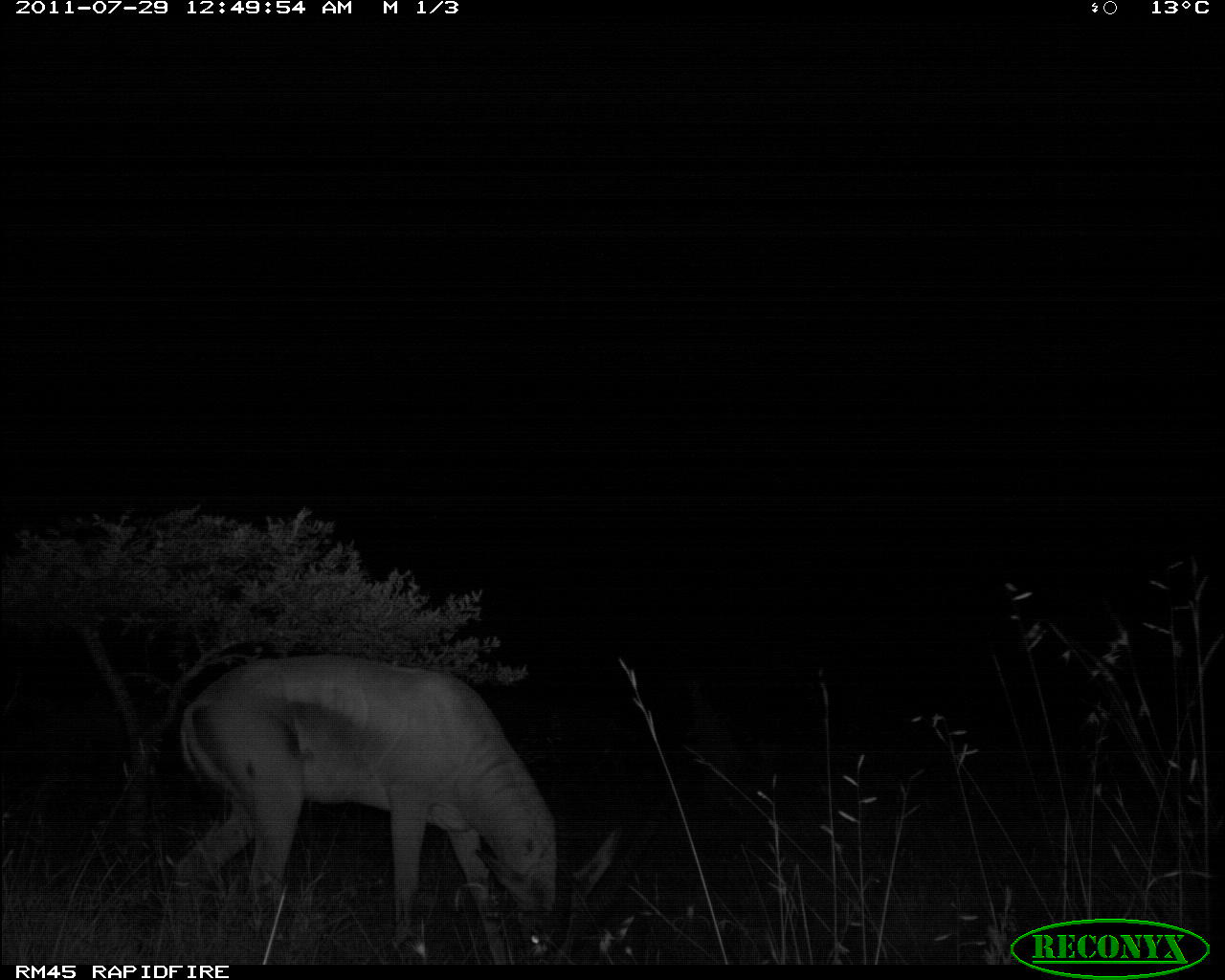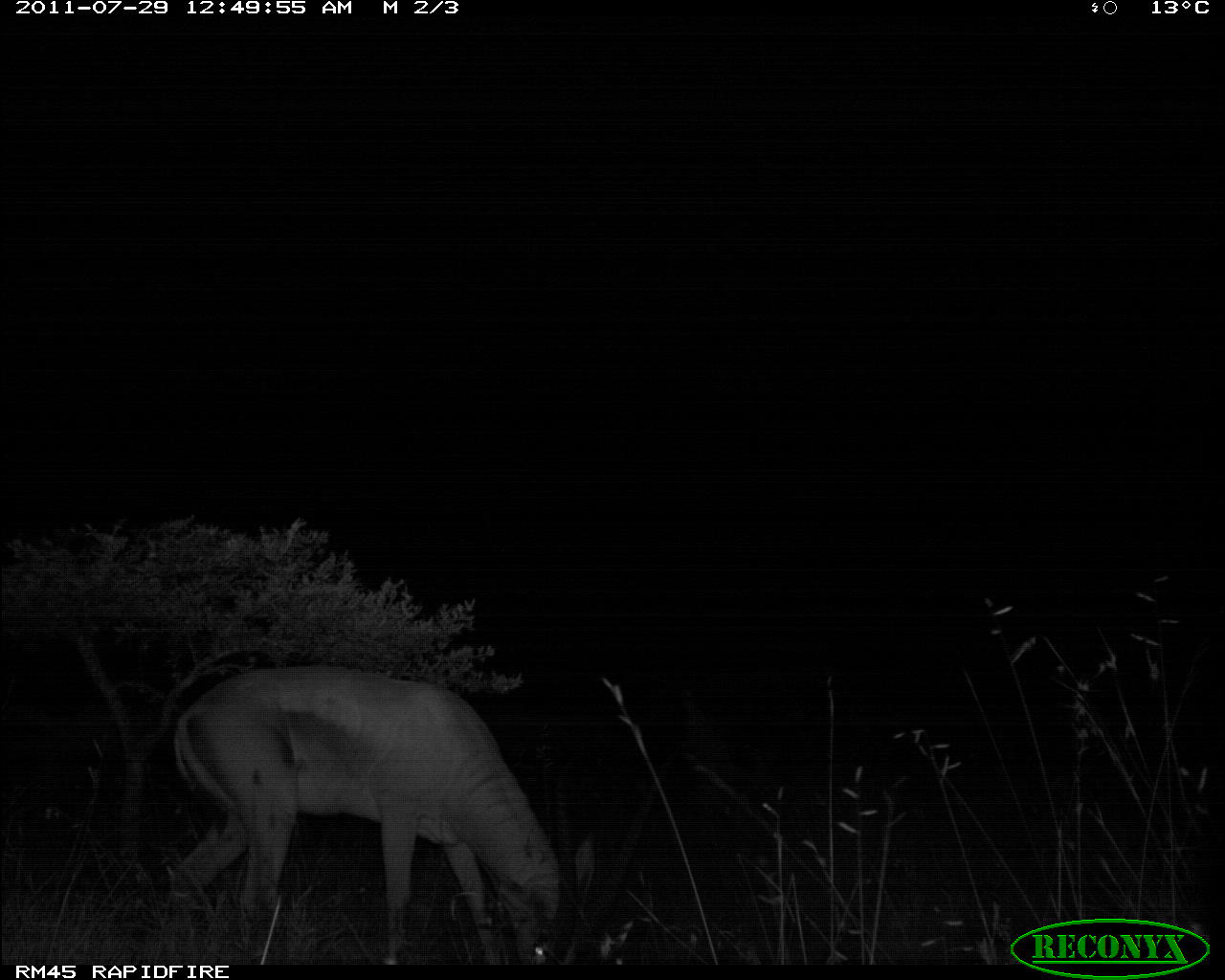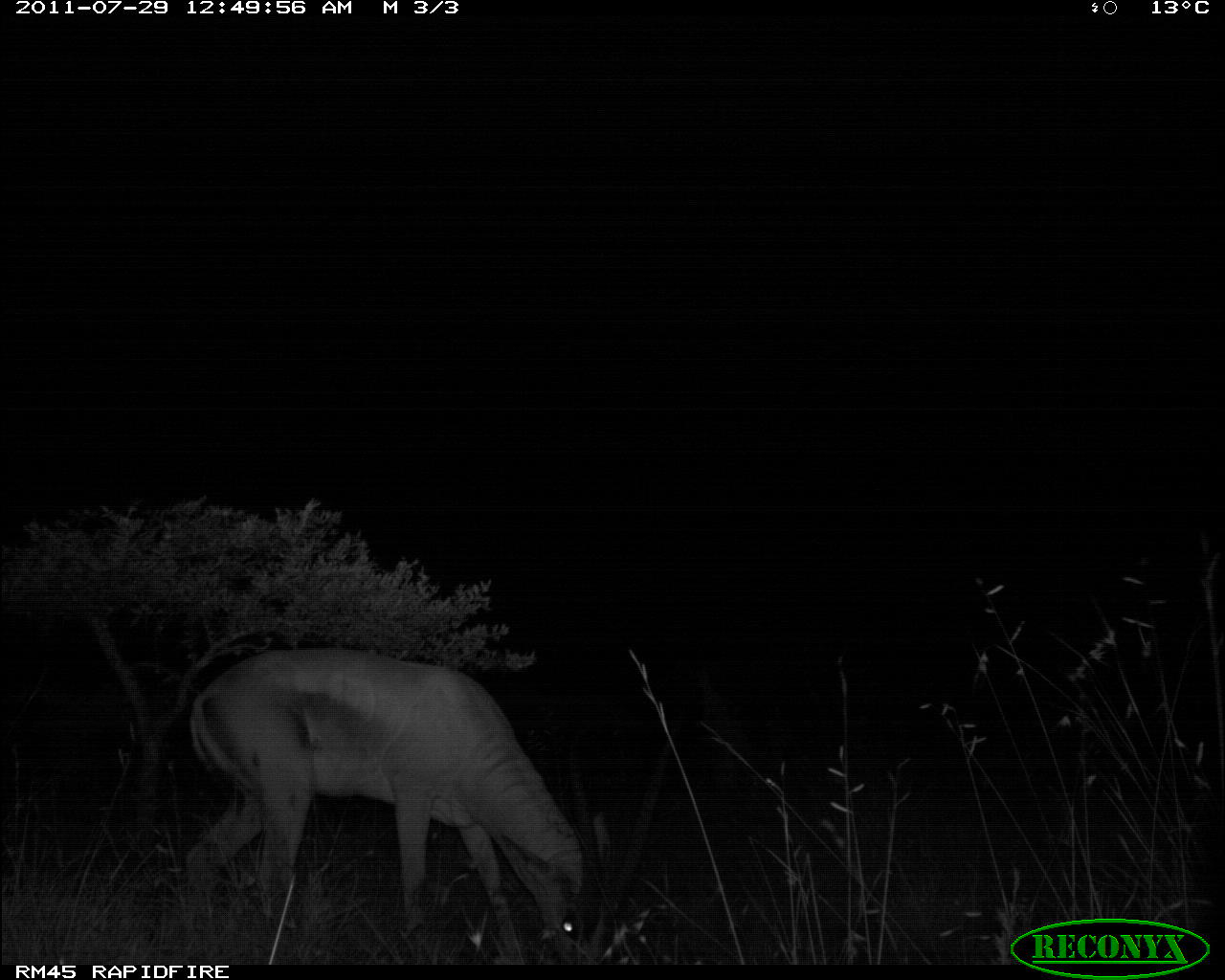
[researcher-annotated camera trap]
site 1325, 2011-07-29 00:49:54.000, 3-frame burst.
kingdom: Animalia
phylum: Chordata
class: Mammalia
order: Artiodactyla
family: Bovidae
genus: Nanger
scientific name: Nanger granti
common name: grant's gazelle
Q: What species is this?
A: Nanger granti (grant's gazelle).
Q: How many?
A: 1.